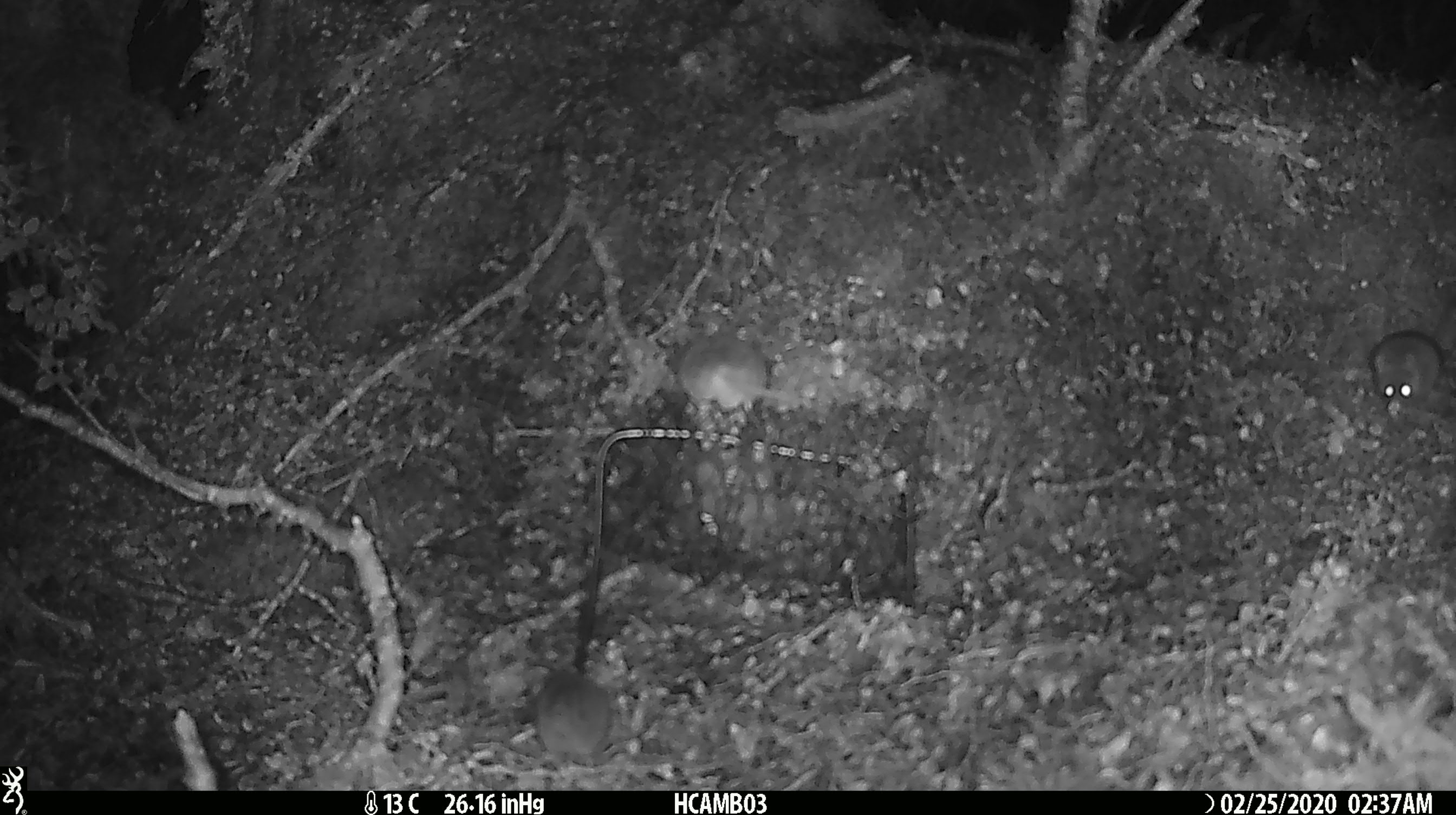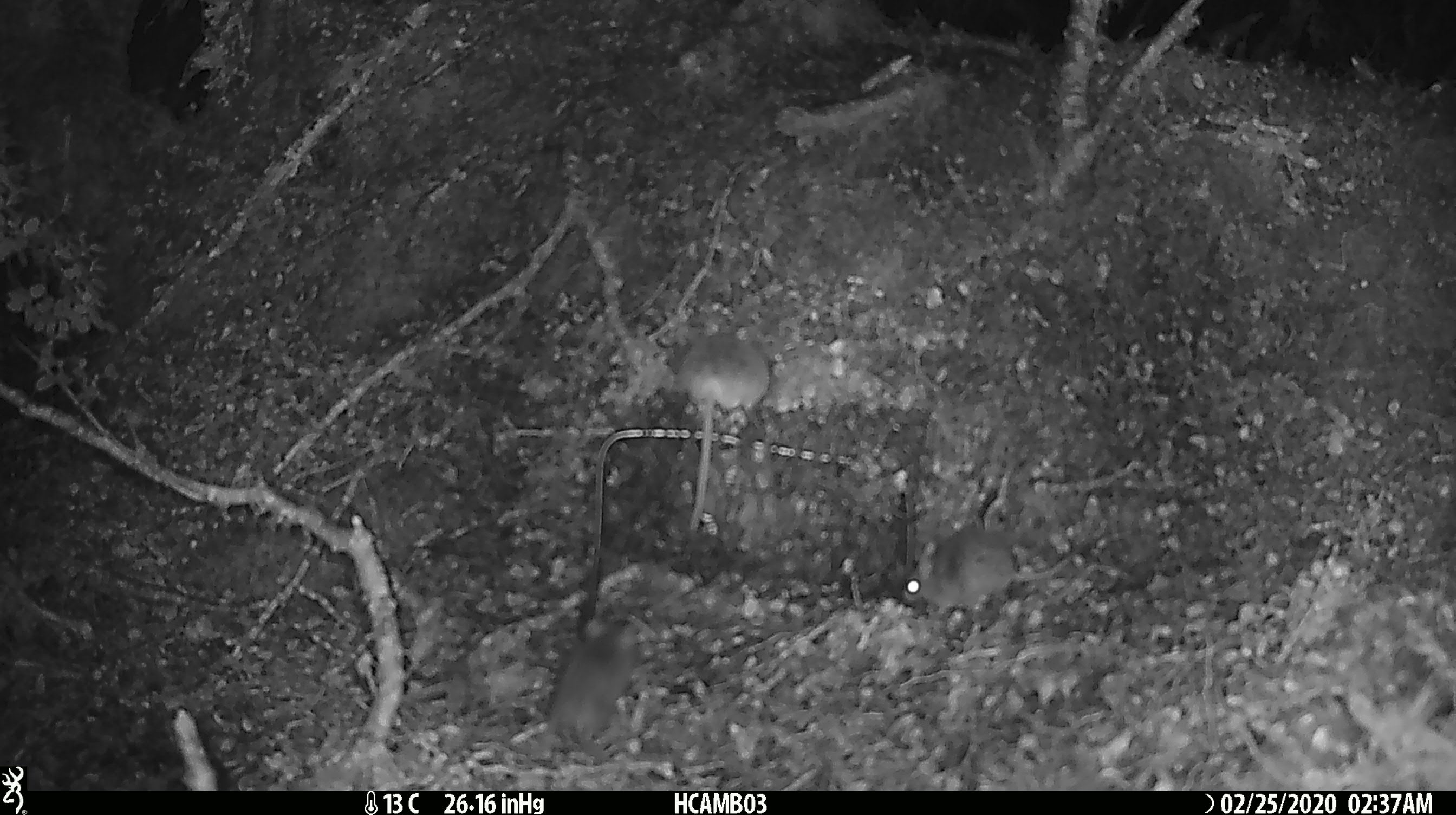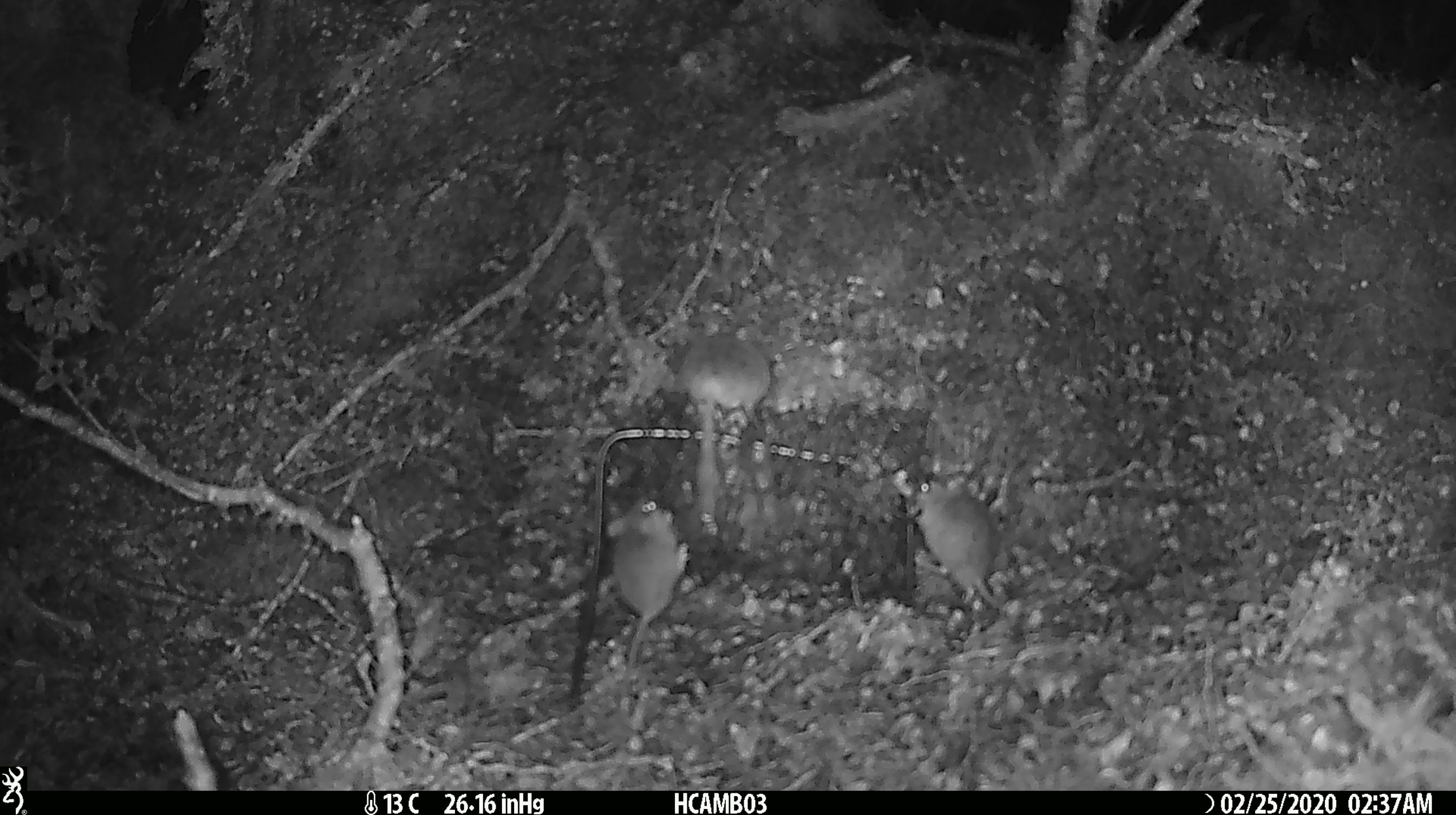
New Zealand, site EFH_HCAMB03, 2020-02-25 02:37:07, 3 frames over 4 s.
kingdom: Animalia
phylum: Chordata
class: Mammalia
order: Rodentia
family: Muridae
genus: Mus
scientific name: Mus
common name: mouse